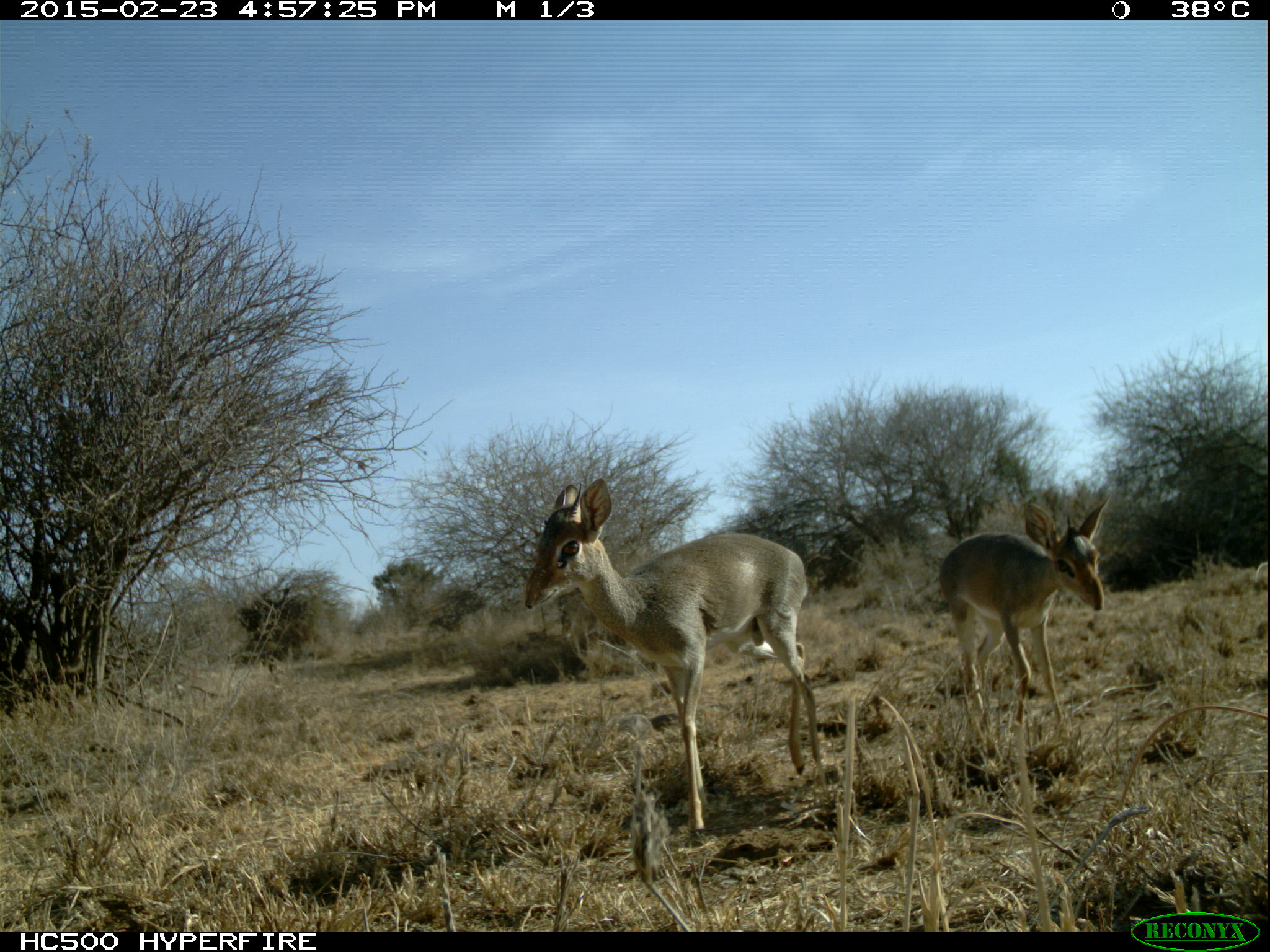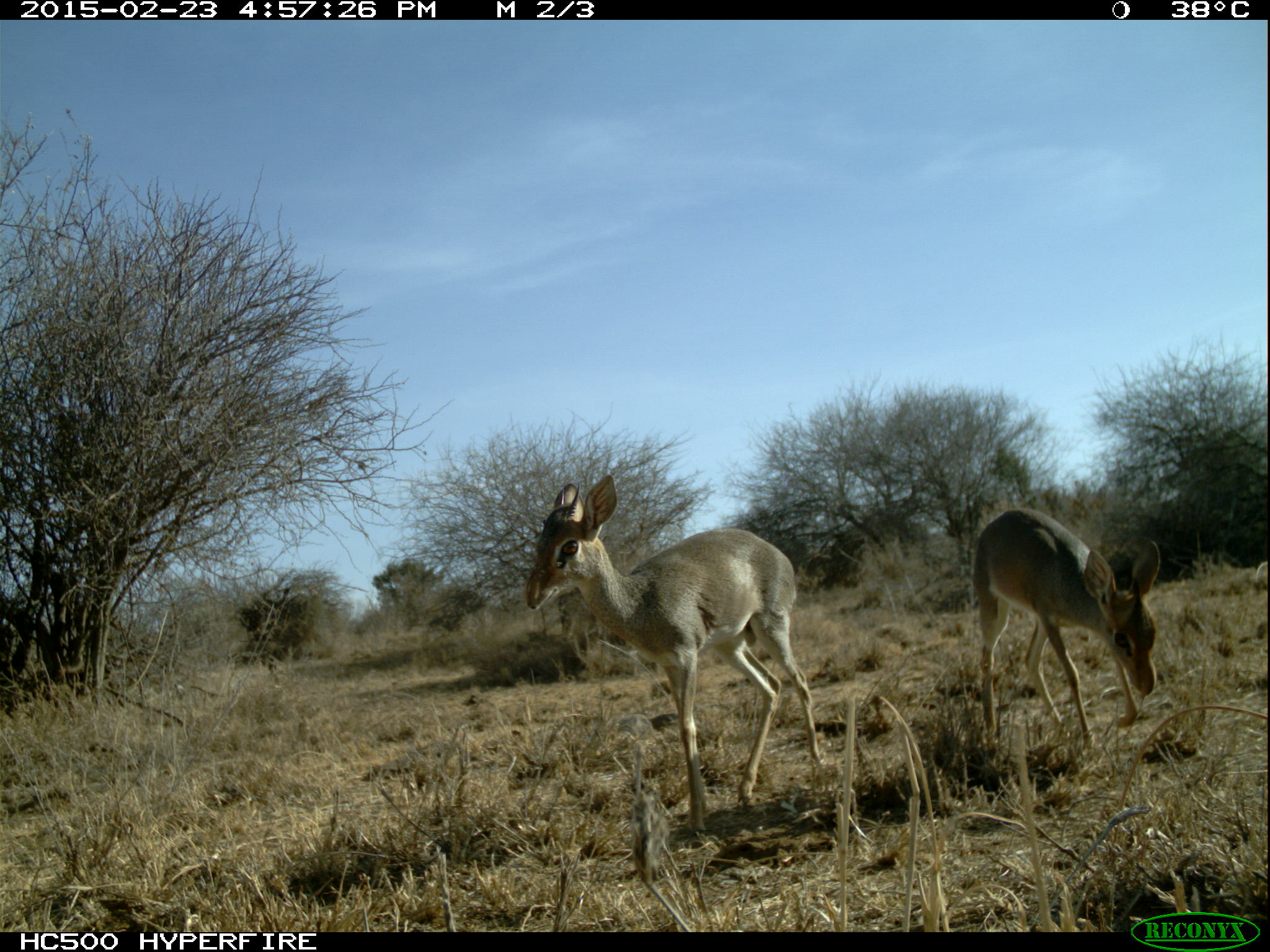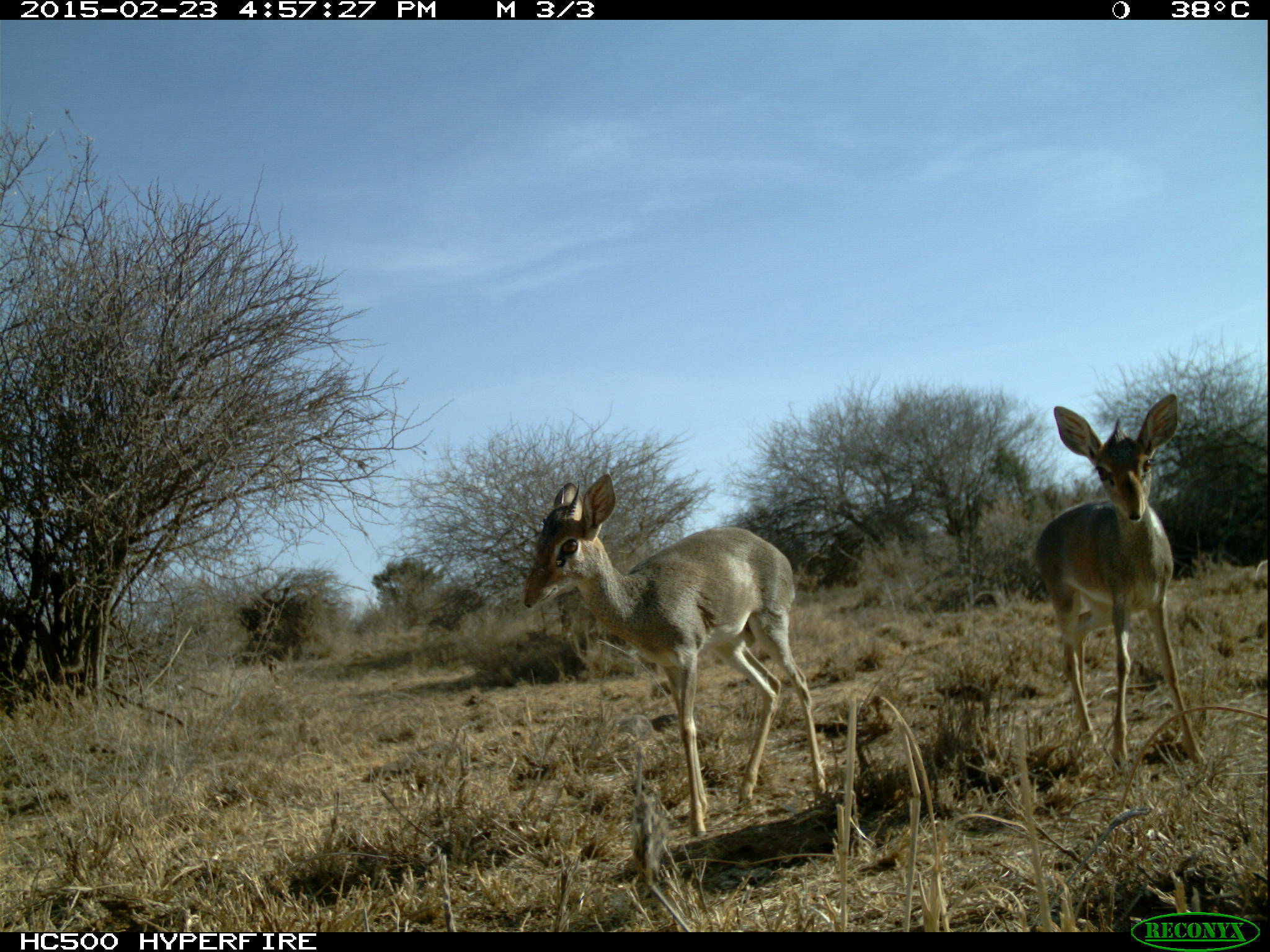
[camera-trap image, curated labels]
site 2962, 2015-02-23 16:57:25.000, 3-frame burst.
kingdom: Animalia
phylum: Chordata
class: Mammalia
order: Artiodactyla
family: Bovidae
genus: Madoqua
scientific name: Madoqua guentheri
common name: günther's dik-dik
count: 2